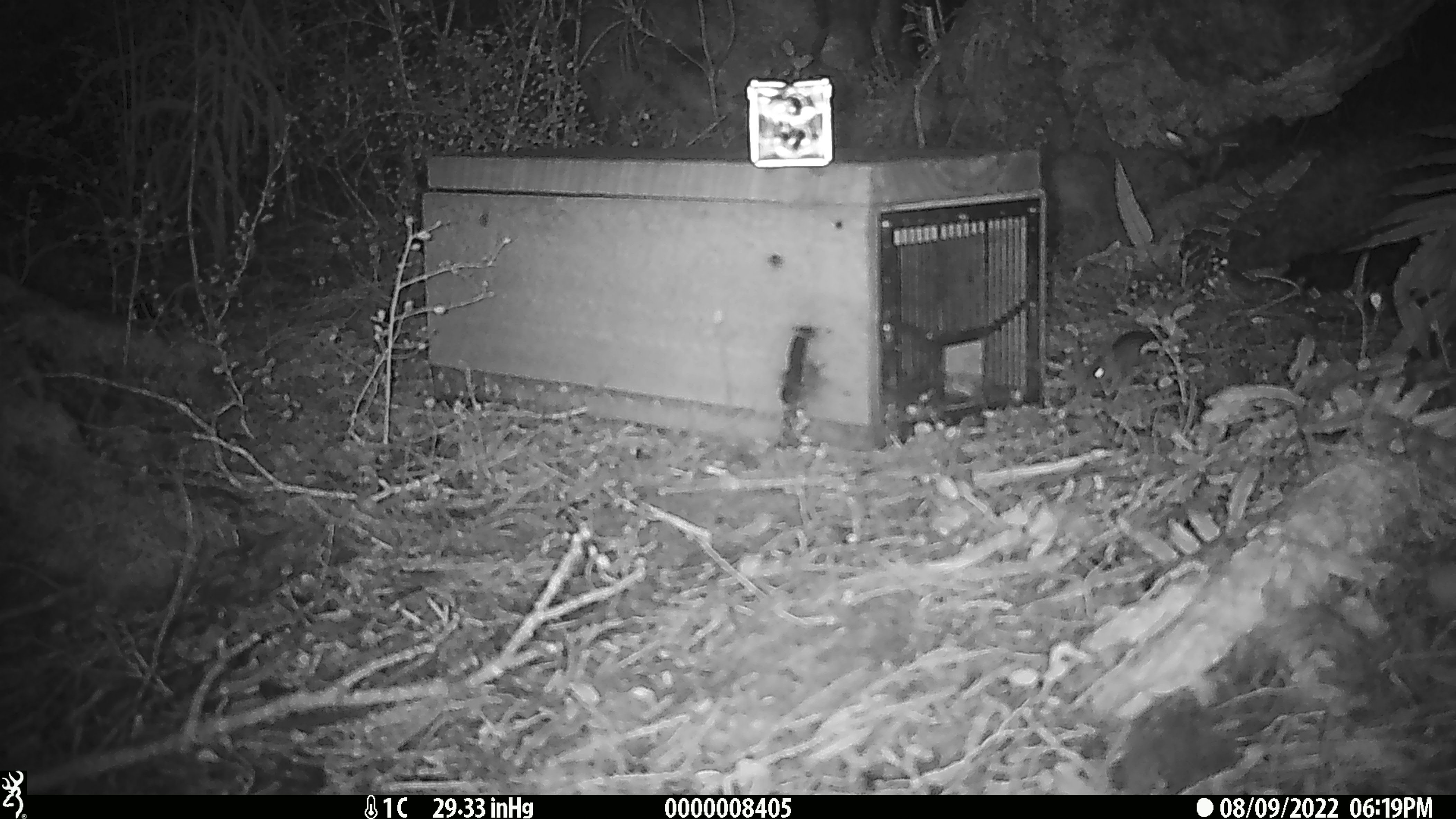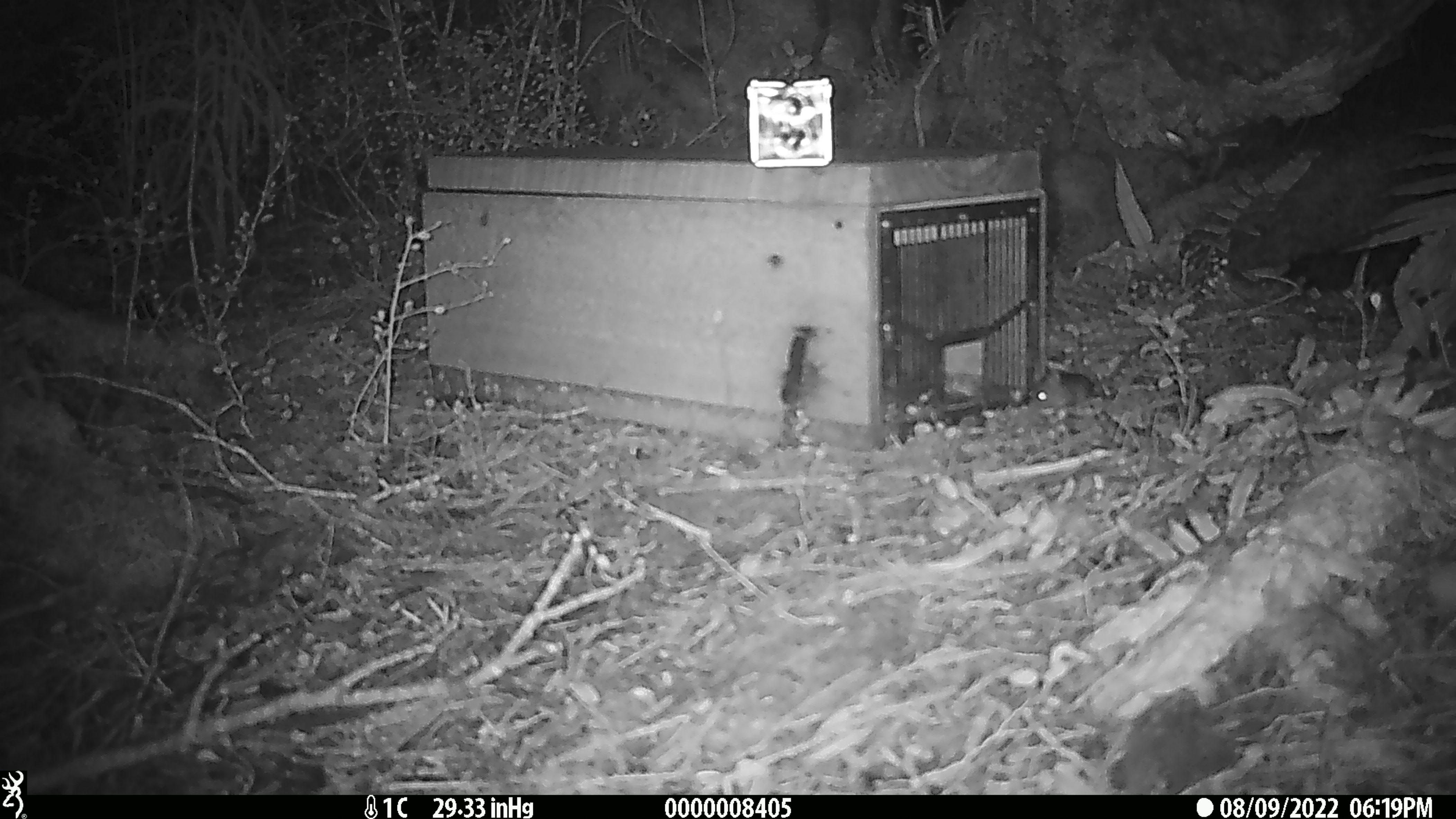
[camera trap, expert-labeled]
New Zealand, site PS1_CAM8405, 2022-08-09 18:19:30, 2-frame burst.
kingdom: Animalia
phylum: Chordata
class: Mammalia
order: Rodentia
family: Muridae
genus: Mus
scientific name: Mus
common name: mouse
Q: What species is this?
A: Mouse (Mus).